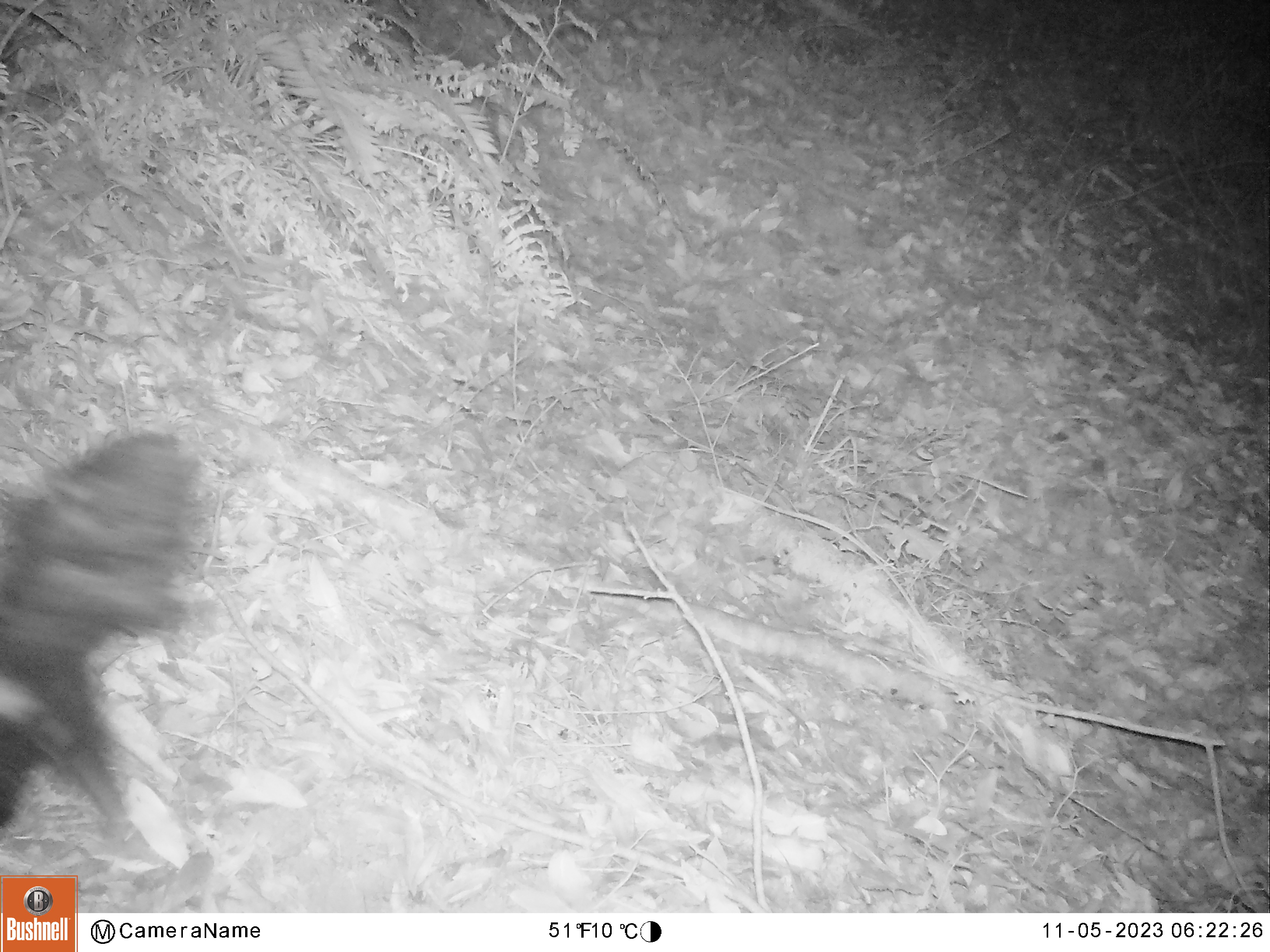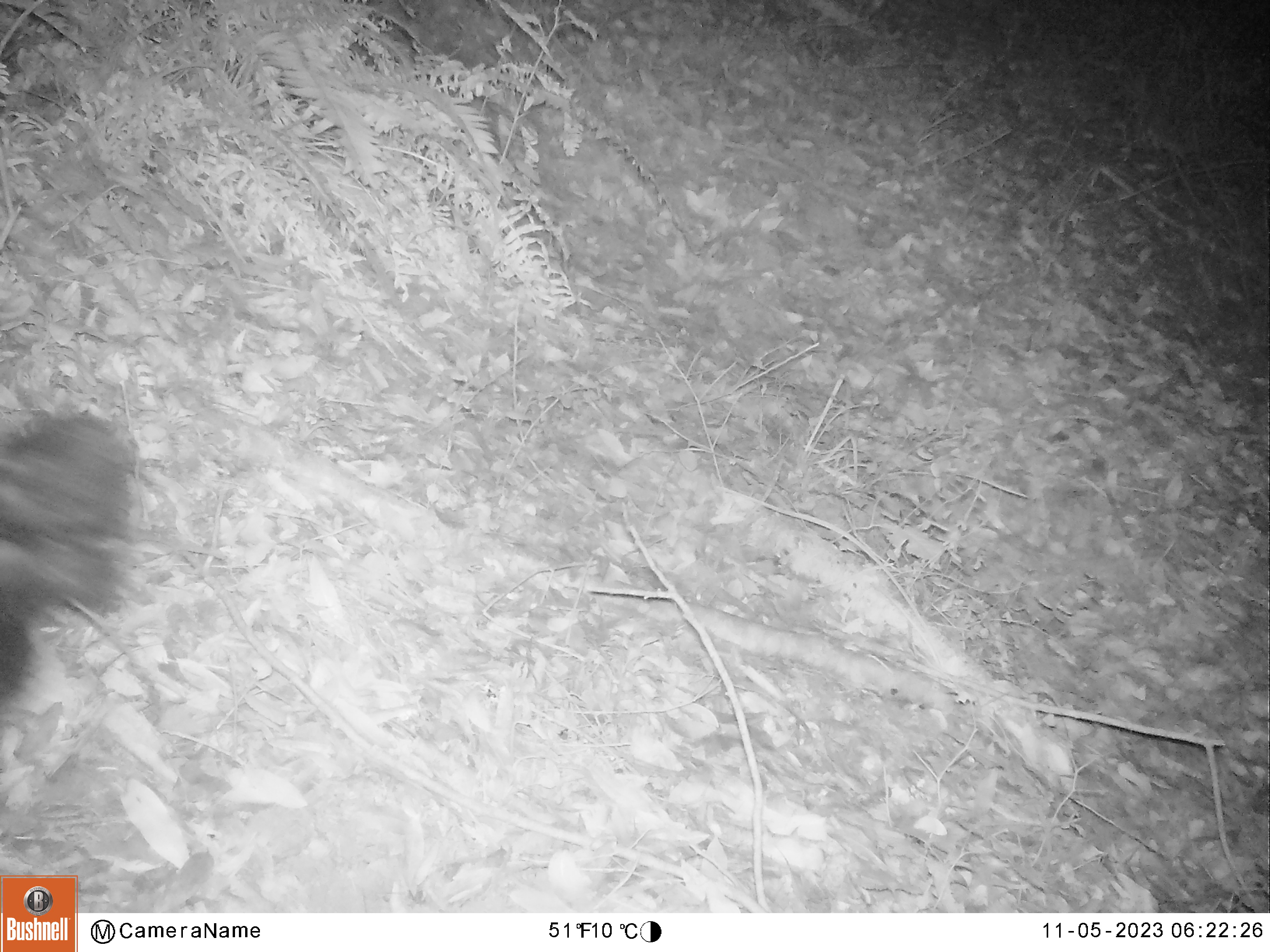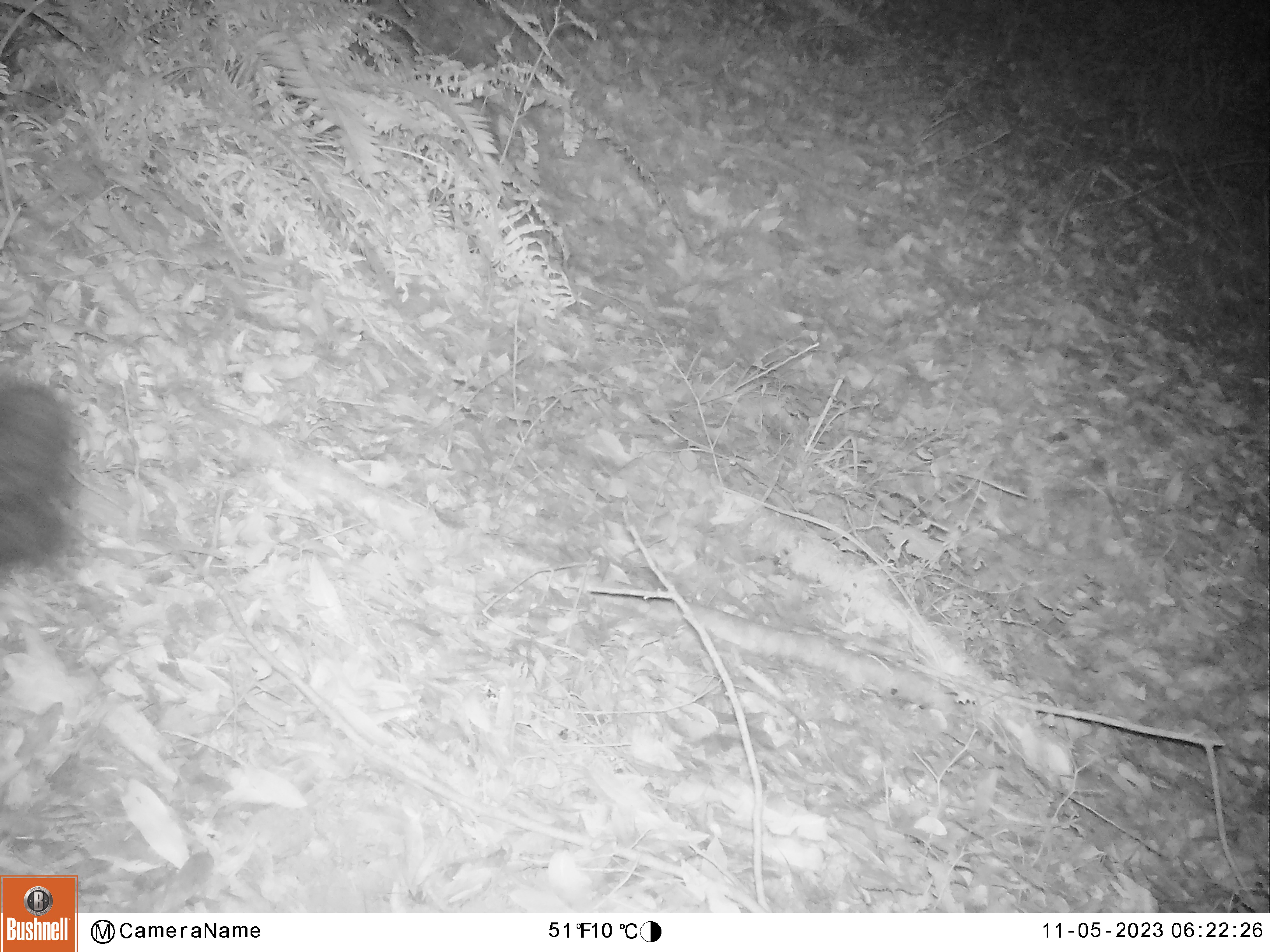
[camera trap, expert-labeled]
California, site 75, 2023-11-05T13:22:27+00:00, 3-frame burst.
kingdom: Animalia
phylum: Chordata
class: Mammalia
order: Carnivora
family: Mephitidae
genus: Mephitis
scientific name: Mephitis mephitis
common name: striped skunk